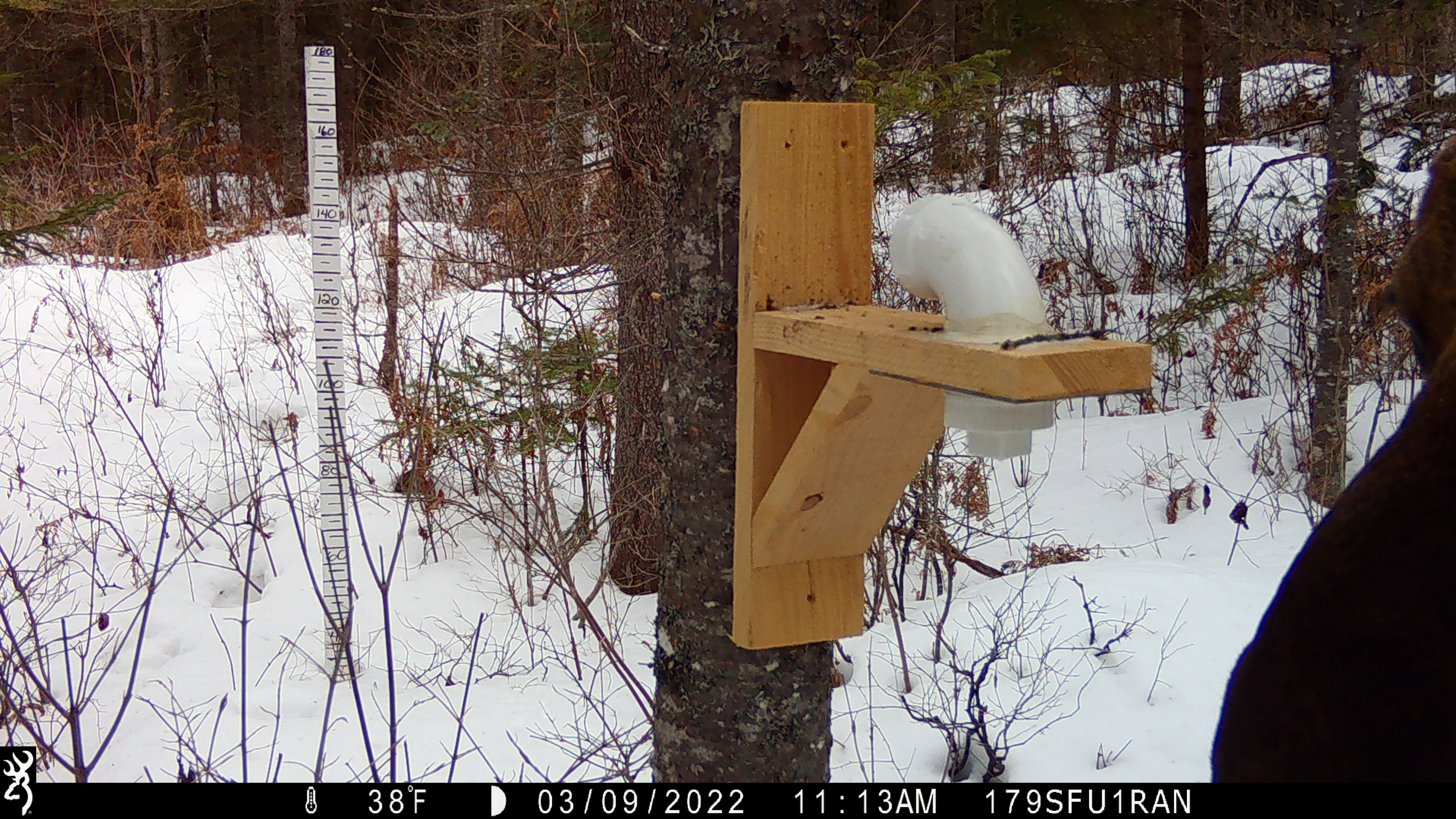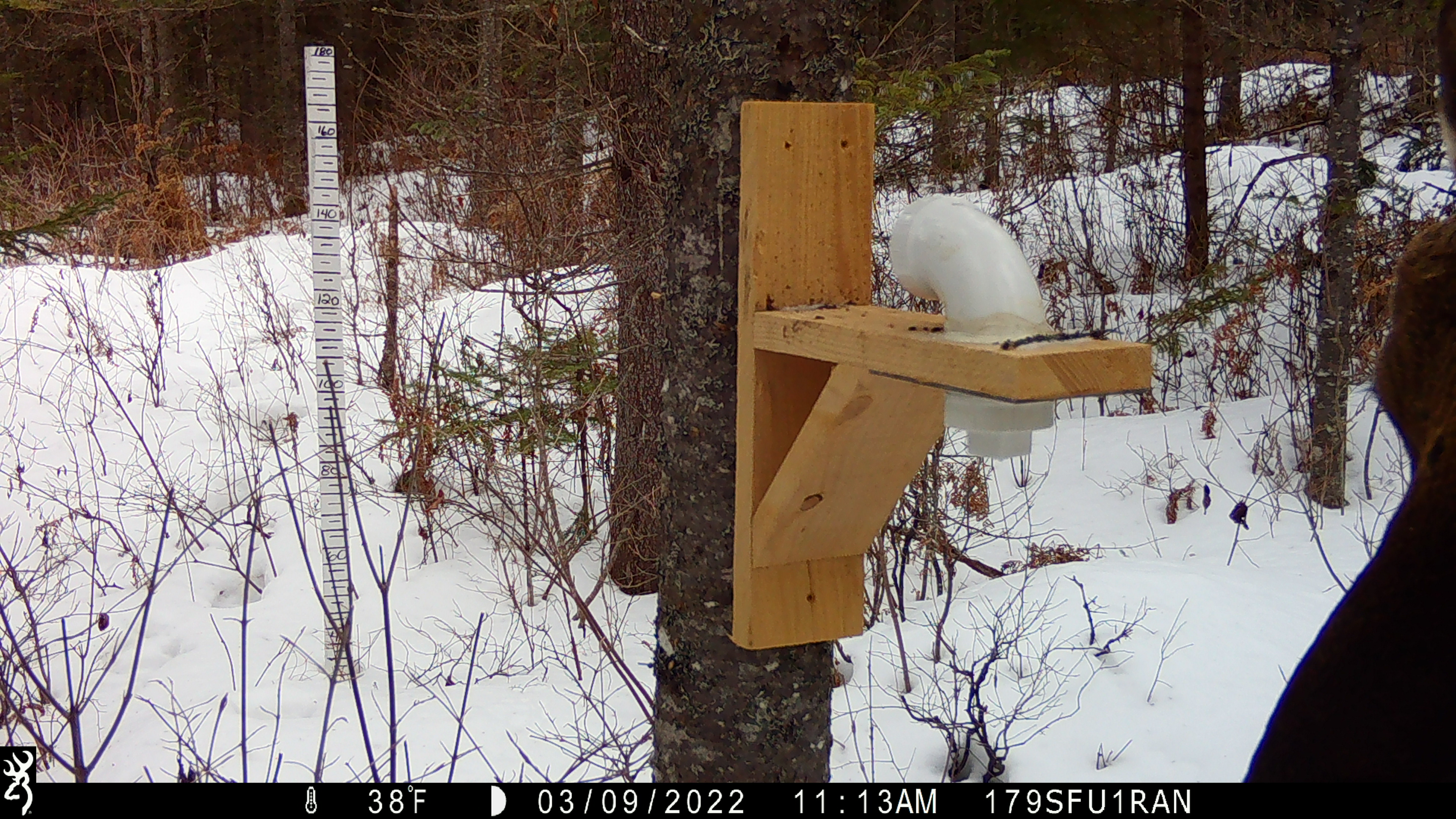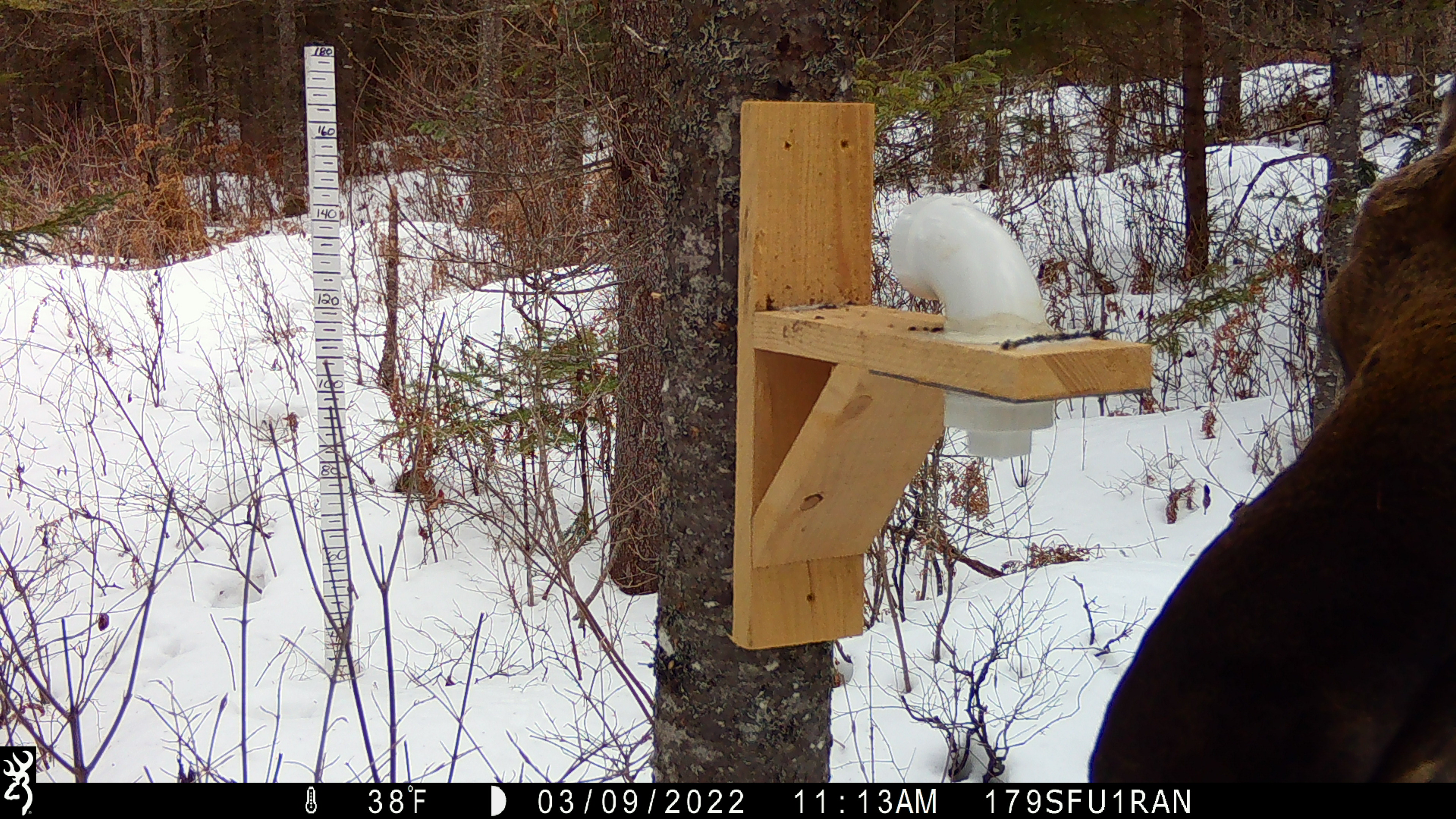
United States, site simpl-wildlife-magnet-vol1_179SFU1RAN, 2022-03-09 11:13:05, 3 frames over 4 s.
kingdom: Animalia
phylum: Chordata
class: Mammalia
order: Artiodactyla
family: Cervidae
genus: Alces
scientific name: Alces alces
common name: moose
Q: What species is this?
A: Moose (Alces alces).